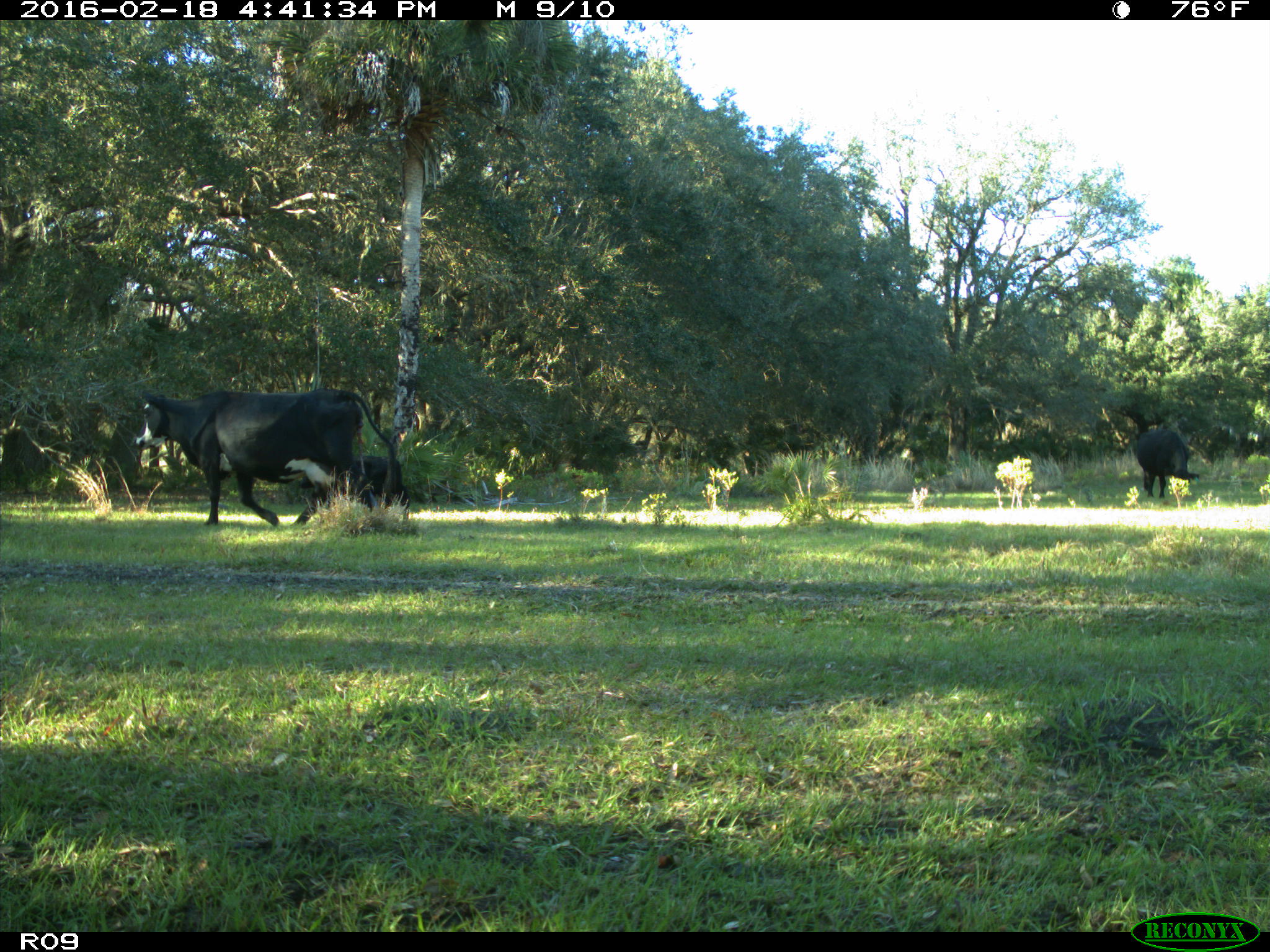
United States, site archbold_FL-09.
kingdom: Animalia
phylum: Chordata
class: Mammalia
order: Artiodactyla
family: Bovidae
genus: Bos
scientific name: Bos taurus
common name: domestic cow